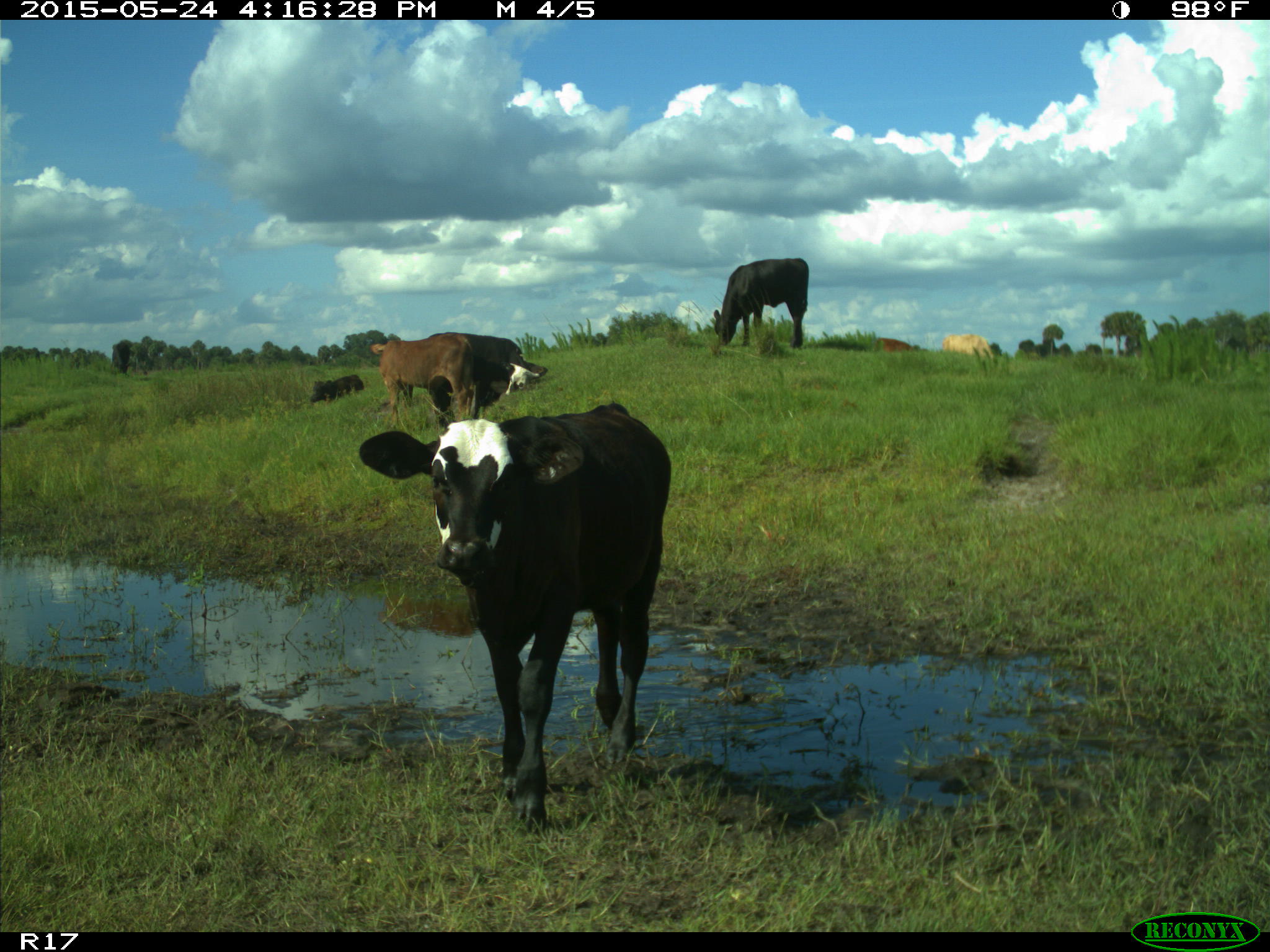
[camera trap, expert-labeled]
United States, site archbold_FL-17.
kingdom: Animalia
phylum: Chordata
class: Mammalia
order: Artiodactyla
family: Bovidae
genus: Bos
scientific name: Bos taurus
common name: domestic cow